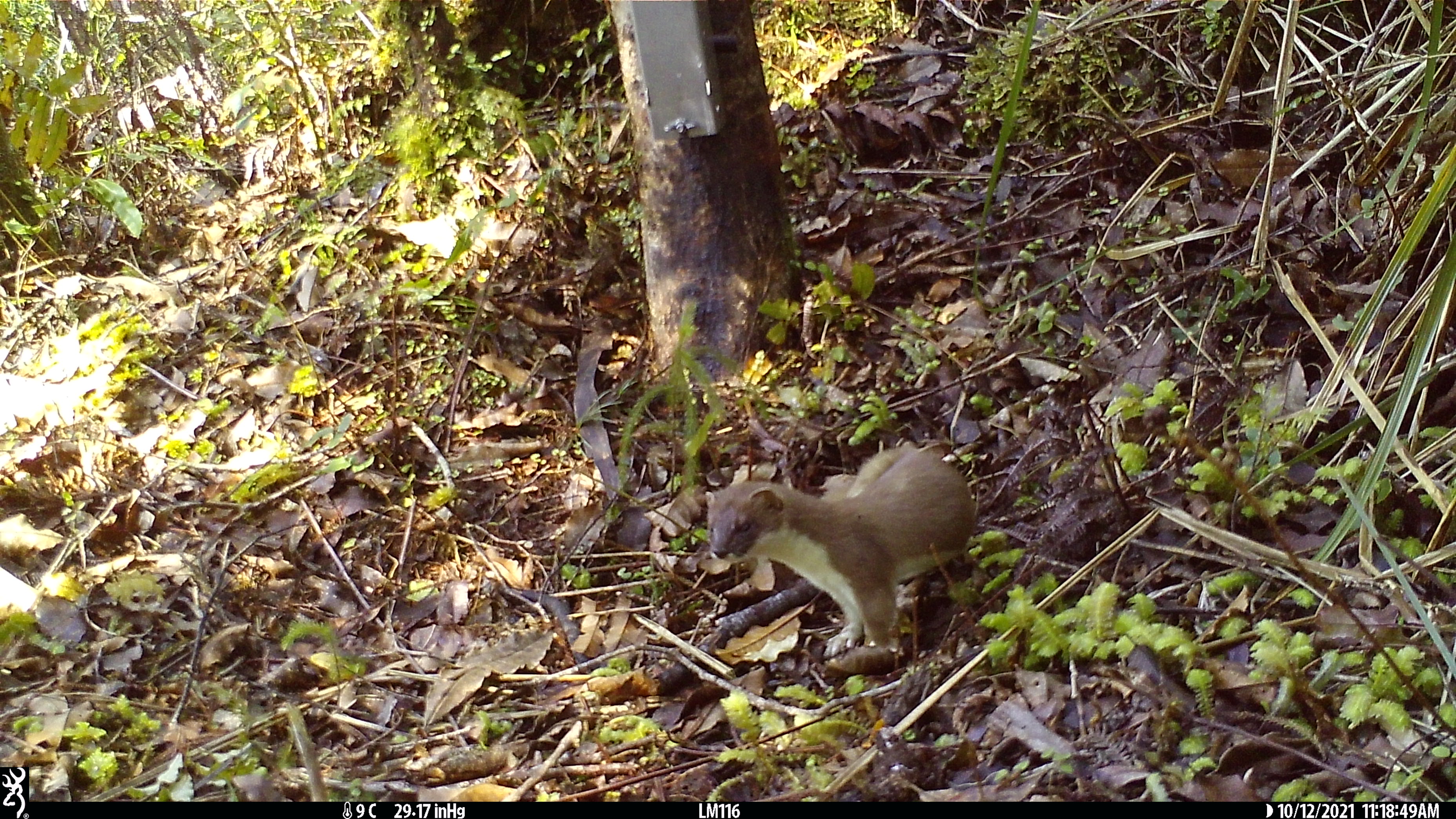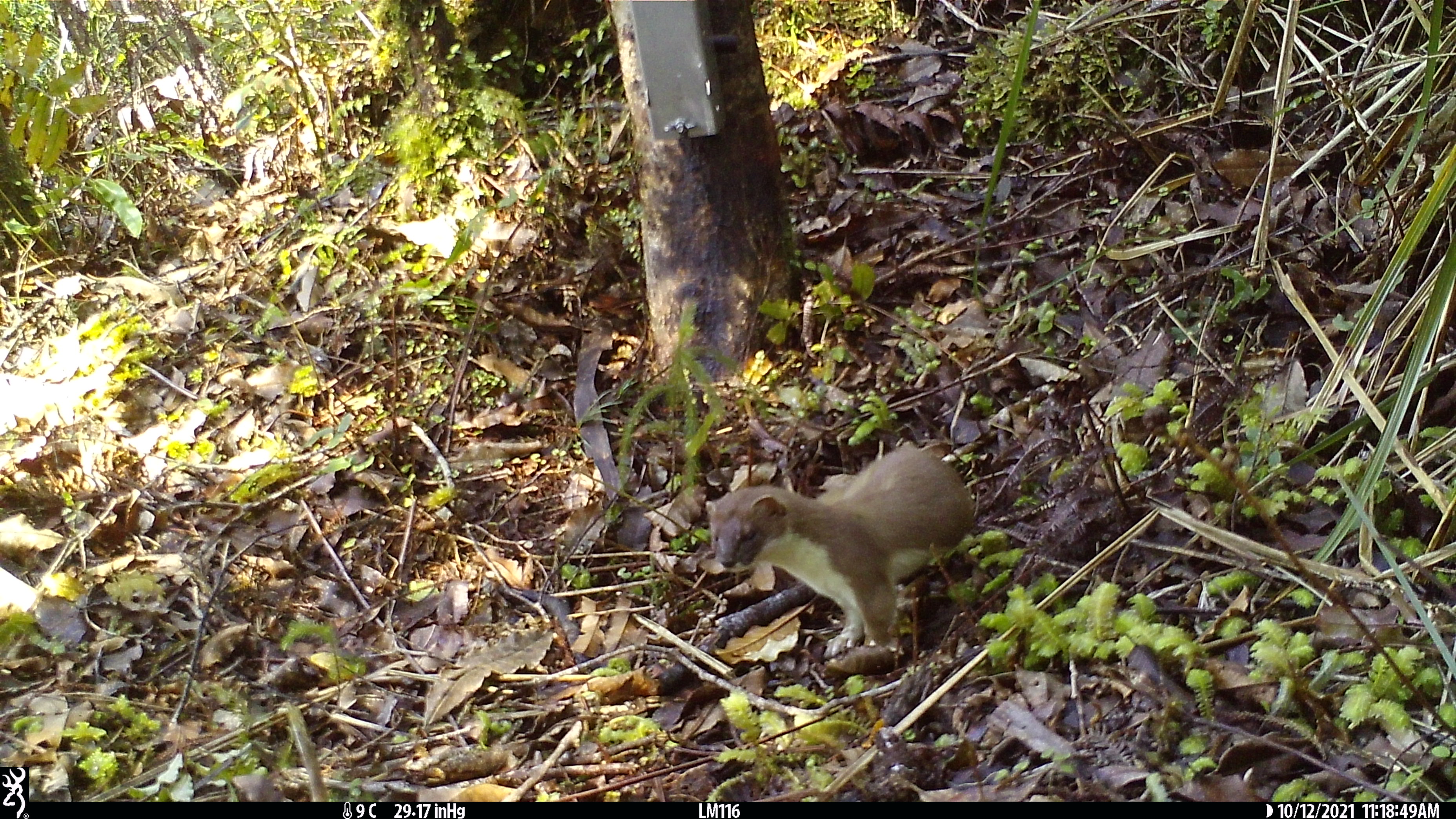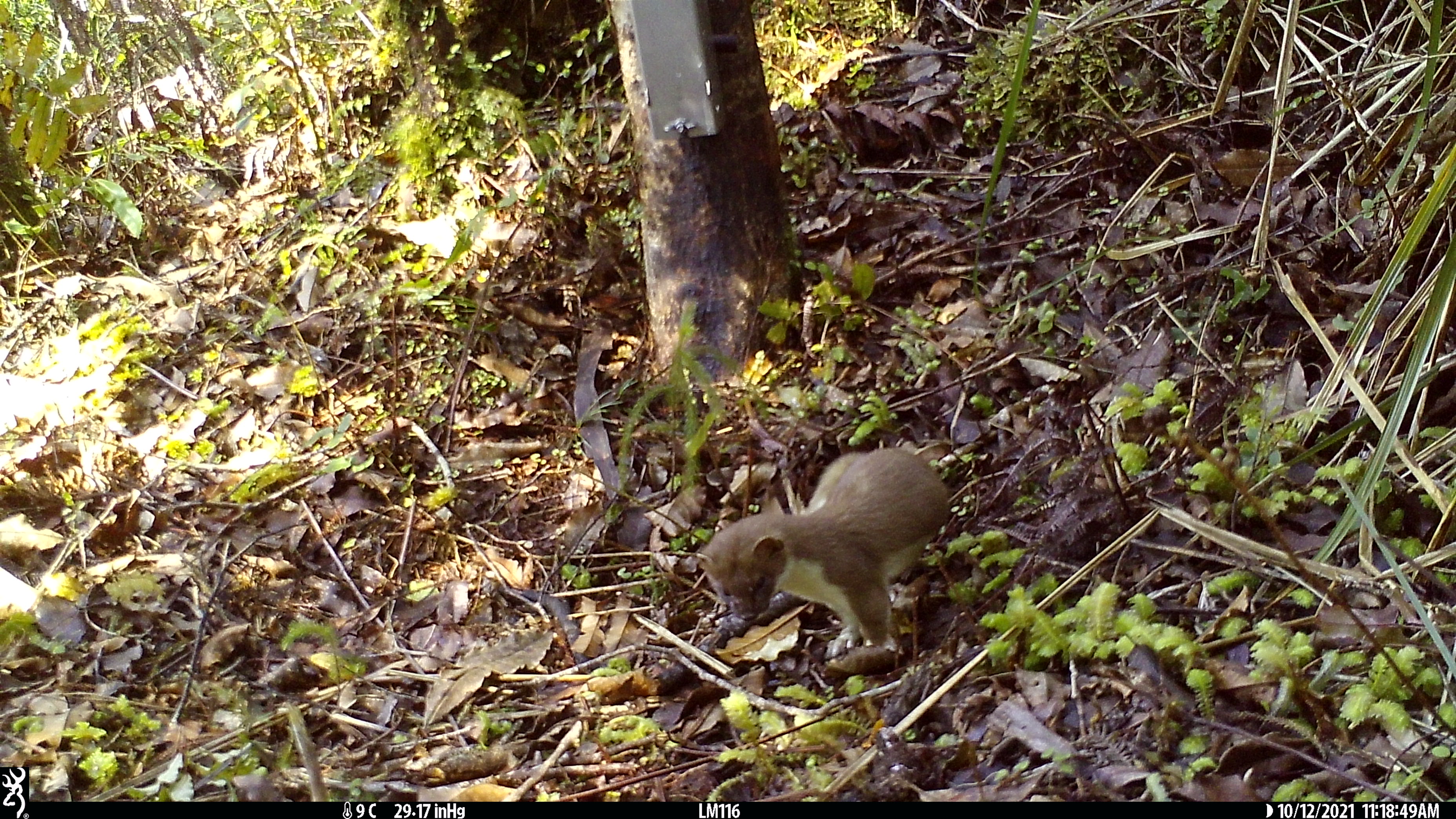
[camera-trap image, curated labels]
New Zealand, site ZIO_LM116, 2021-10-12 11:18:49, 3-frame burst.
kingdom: Animalia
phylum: Chordata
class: Mammalia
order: Carnivora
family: Mustelidae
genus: Mustela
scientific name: Mustela erminea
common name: stoat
Stoat (Mustela erminea).